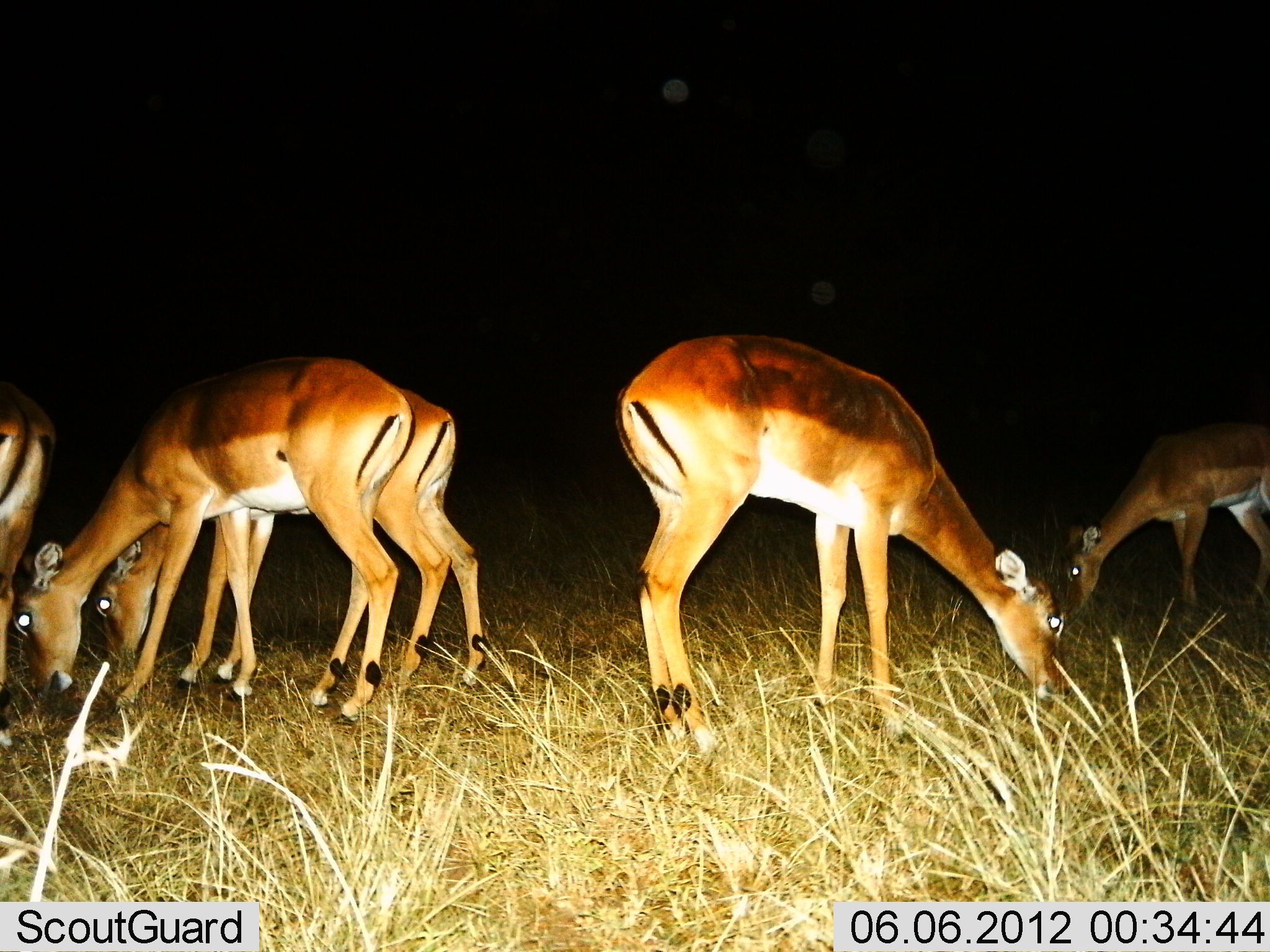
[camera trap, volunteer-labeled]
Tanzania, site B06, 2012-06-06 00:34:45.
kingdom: Animalia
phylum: Chordata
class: Mammalia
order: Artiodactyla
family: Bovidae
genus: Aepyceros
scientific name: Aepyceros melampus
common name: impala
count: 5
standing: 10%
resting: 0%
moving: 0%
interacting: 0%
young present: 0%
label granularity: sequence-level